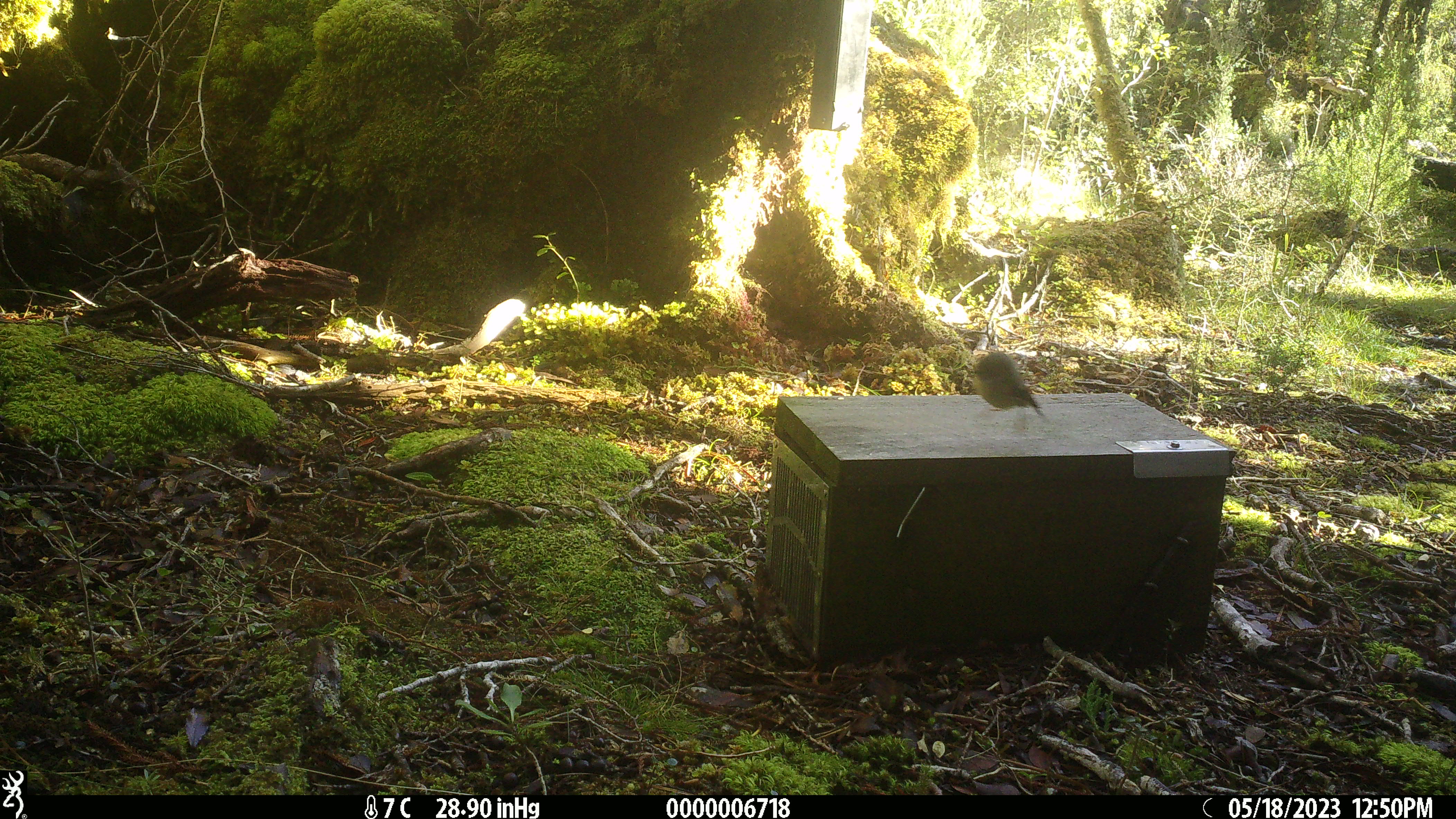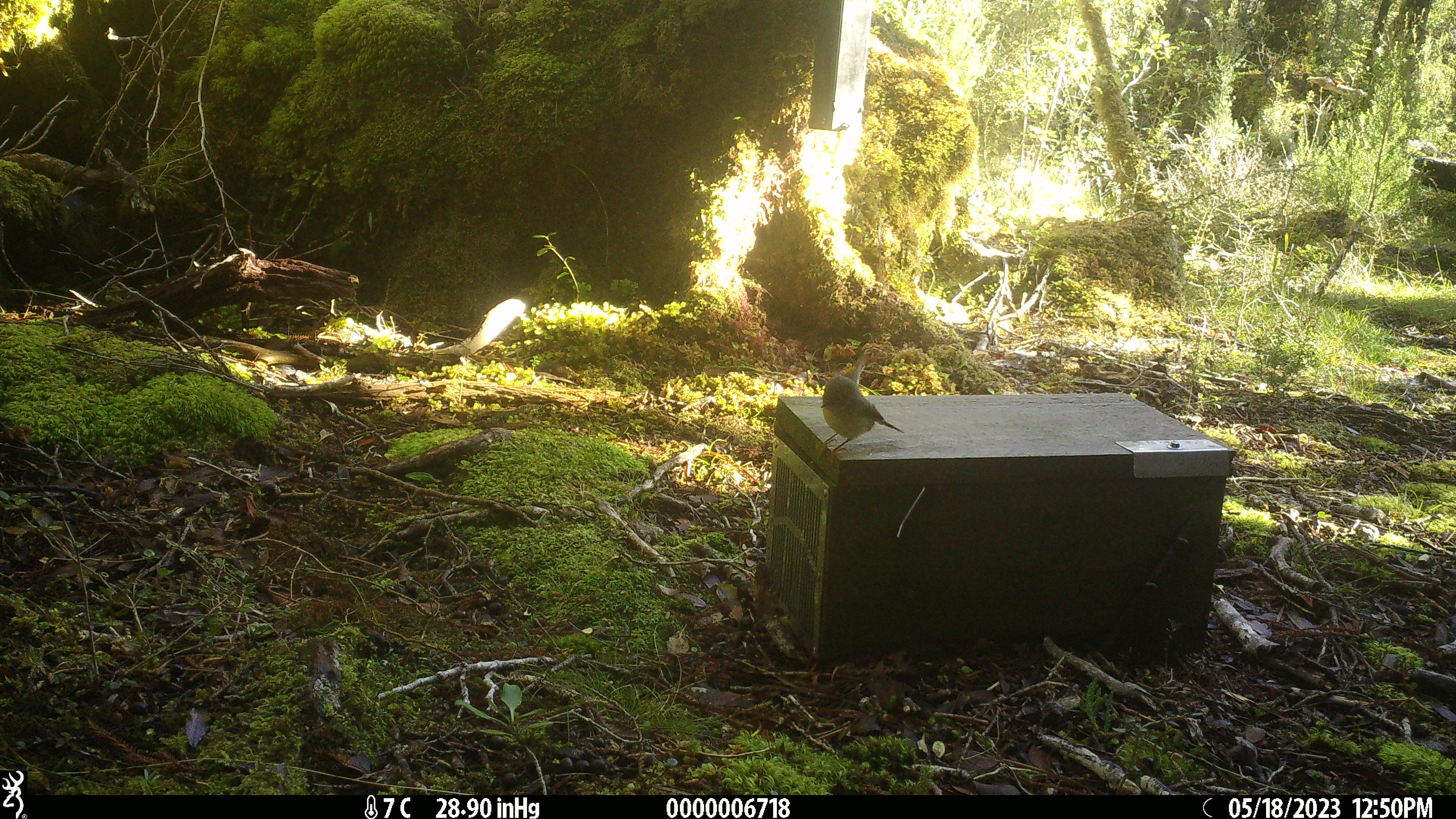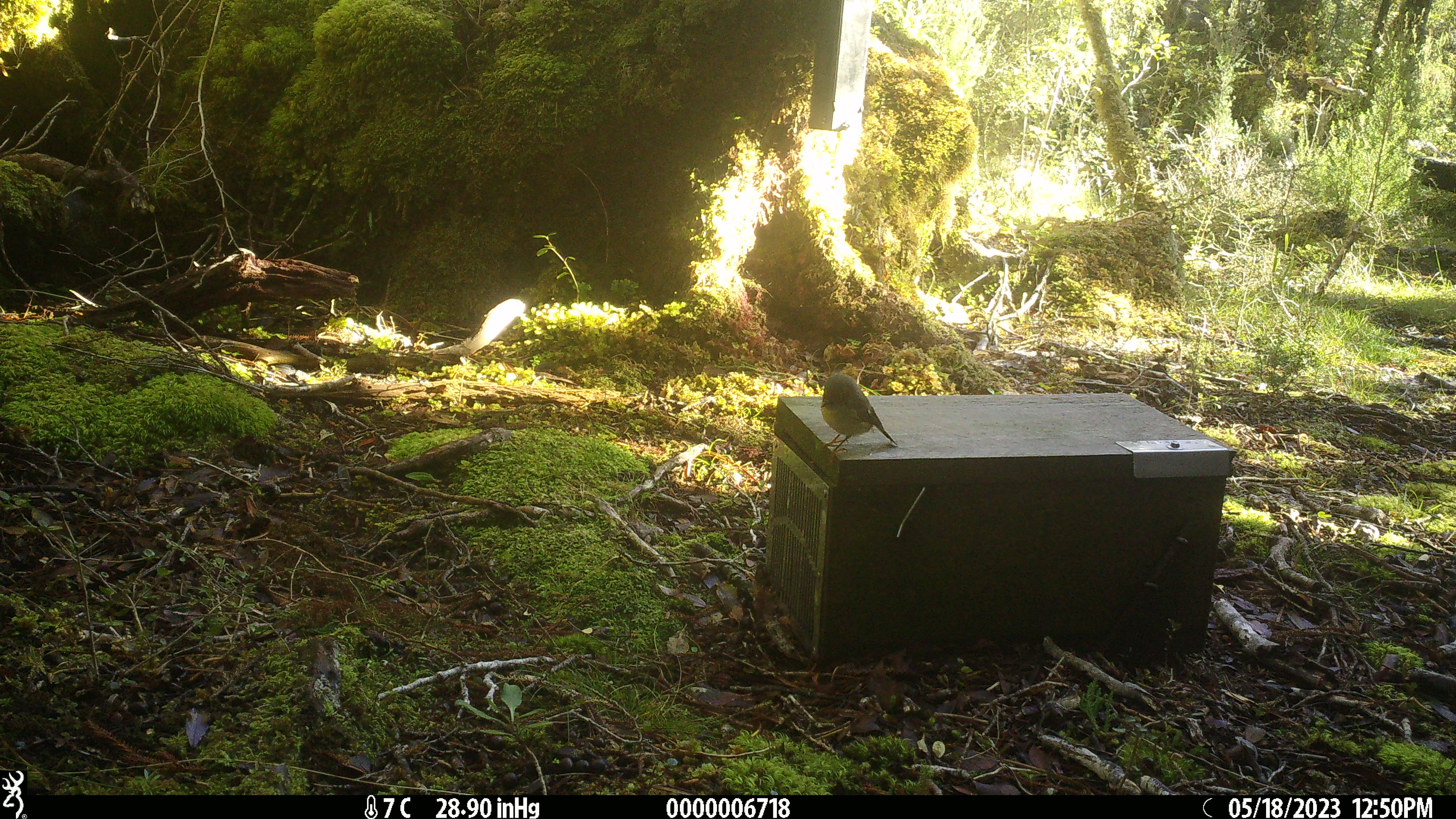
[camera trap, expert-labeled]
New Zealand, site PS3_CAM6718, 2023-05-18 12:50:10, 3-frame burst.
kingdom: Animalia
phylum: Chordata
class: Aves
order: Passeriformes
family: Petroicidae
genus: Petroica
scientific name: Petroica macrocephala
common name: tomtit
Tomtit (Petroica macrocephala).